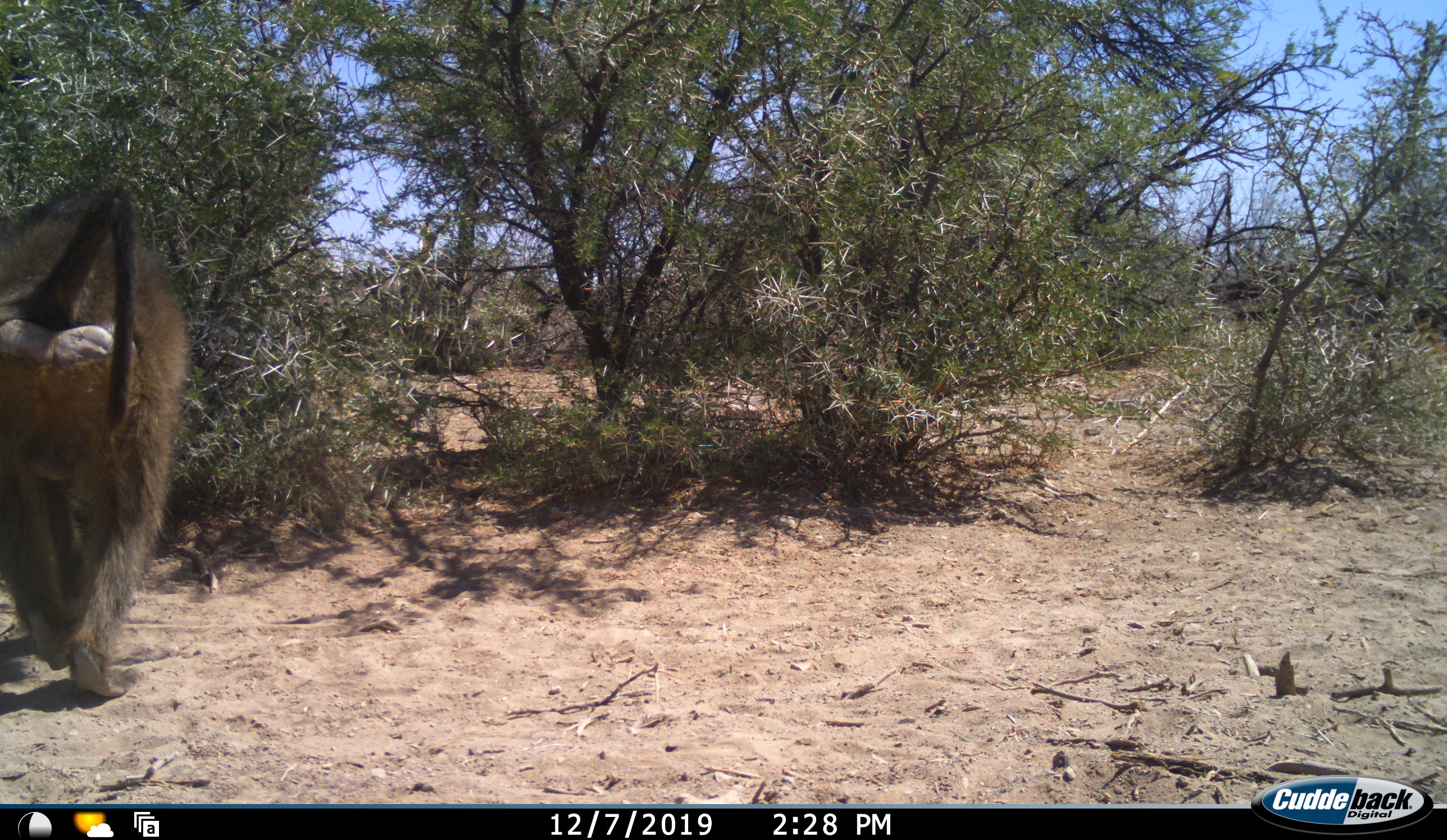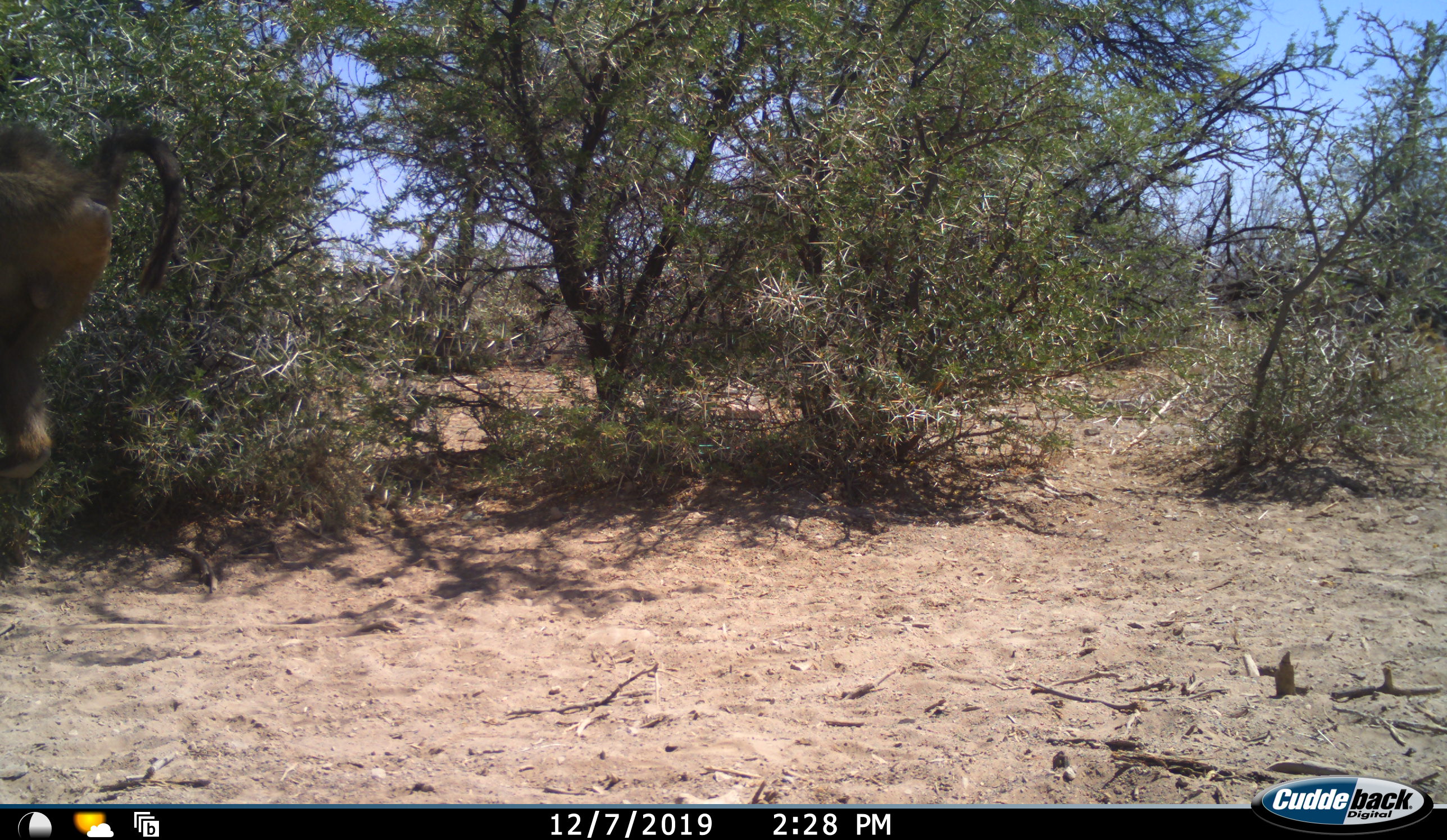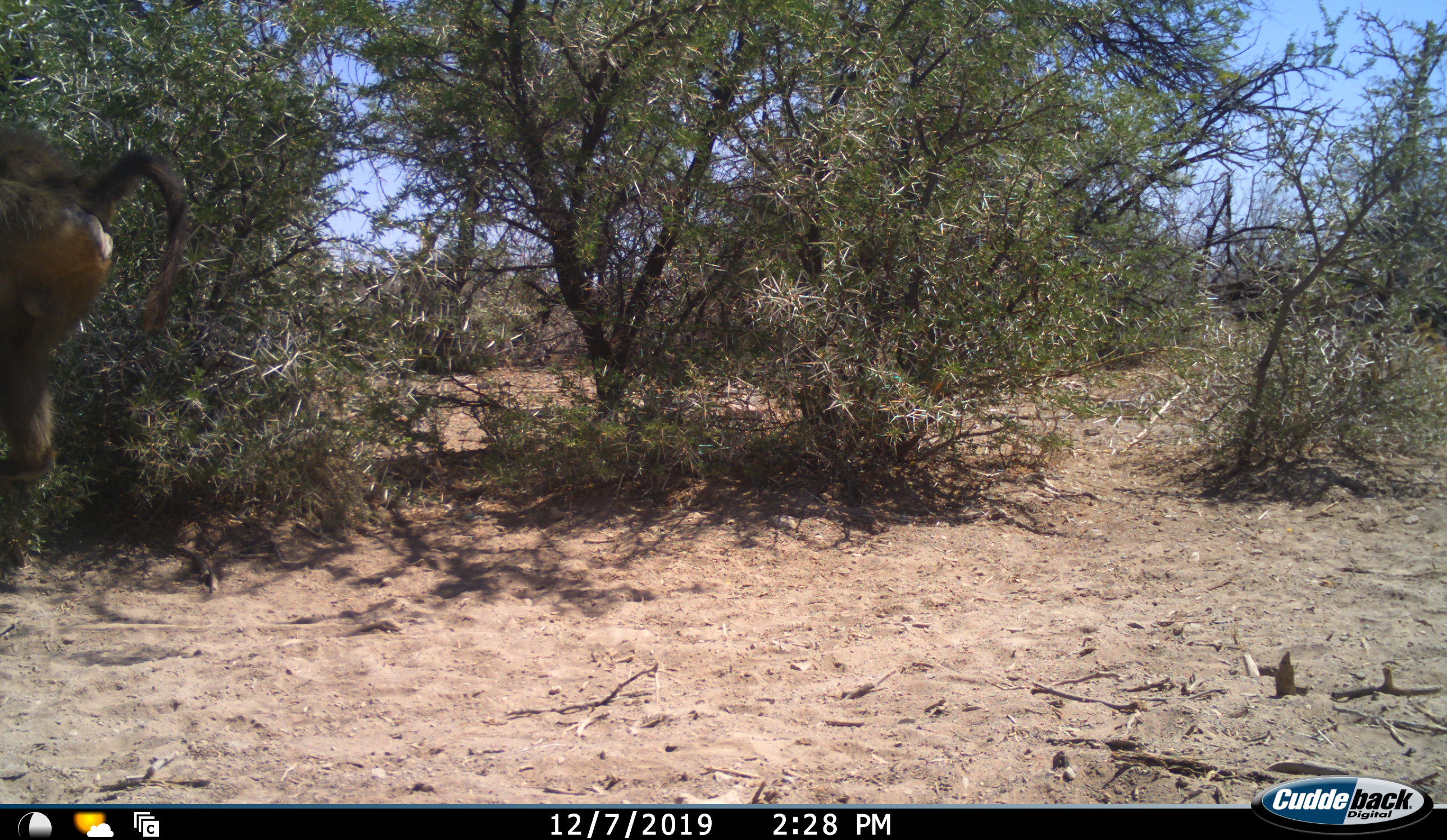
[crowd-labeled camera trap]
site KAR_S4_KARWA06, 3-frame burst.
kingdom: Animalia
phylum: Chordata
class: Mammalia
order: Primates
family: Cercopithecidae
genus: Papio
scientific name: Papio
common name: baboon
Baboon (Papio), count 1. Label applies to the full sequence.